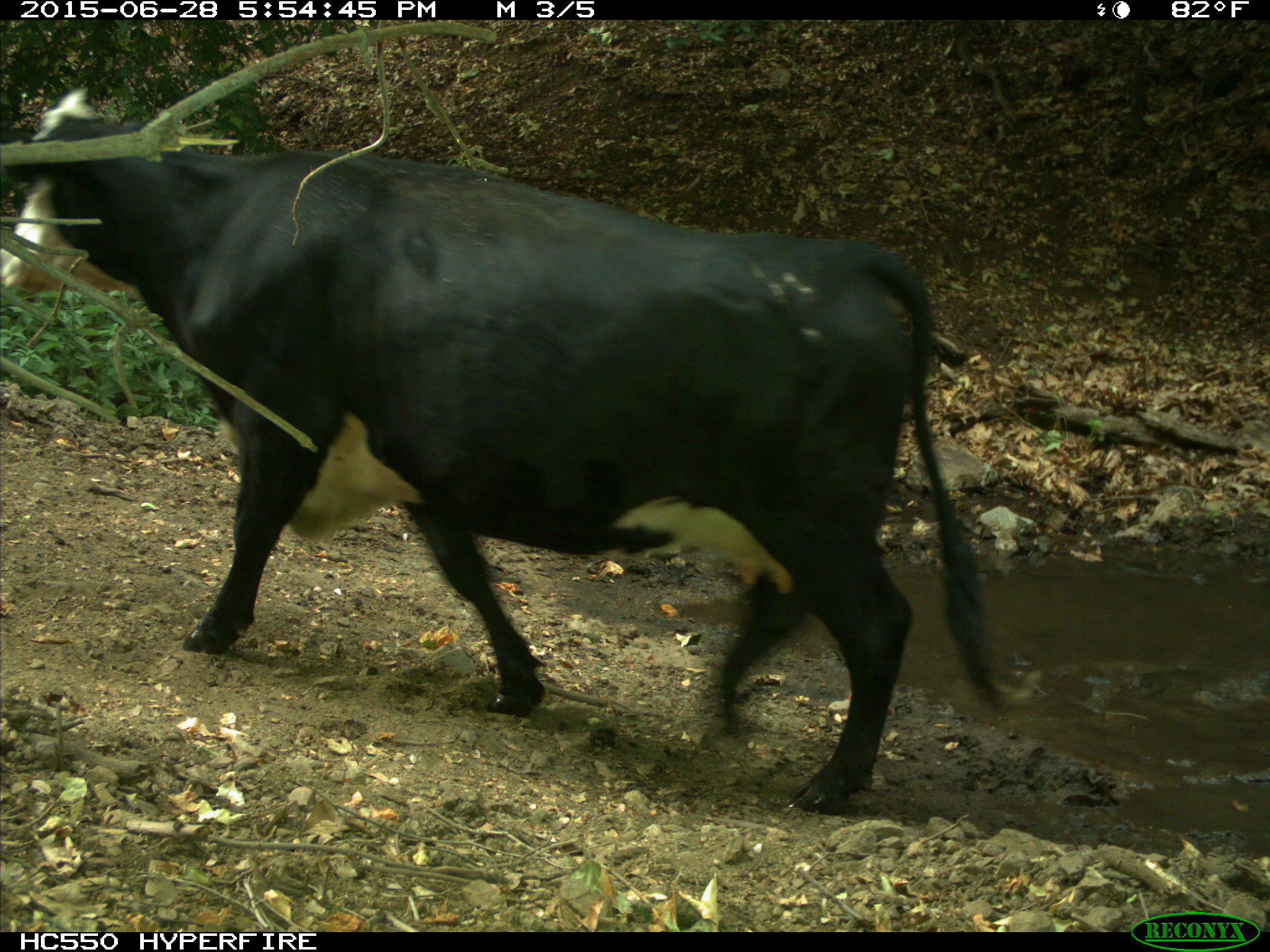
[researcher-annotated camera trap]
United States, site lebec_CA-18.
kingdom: Animalia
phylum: Chordata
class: Mammalia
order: Artiodactyla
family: Bovidae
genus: Bos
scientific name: Bos taurus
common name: domestic cow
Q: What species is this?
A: Bos taurus (domestic cow).